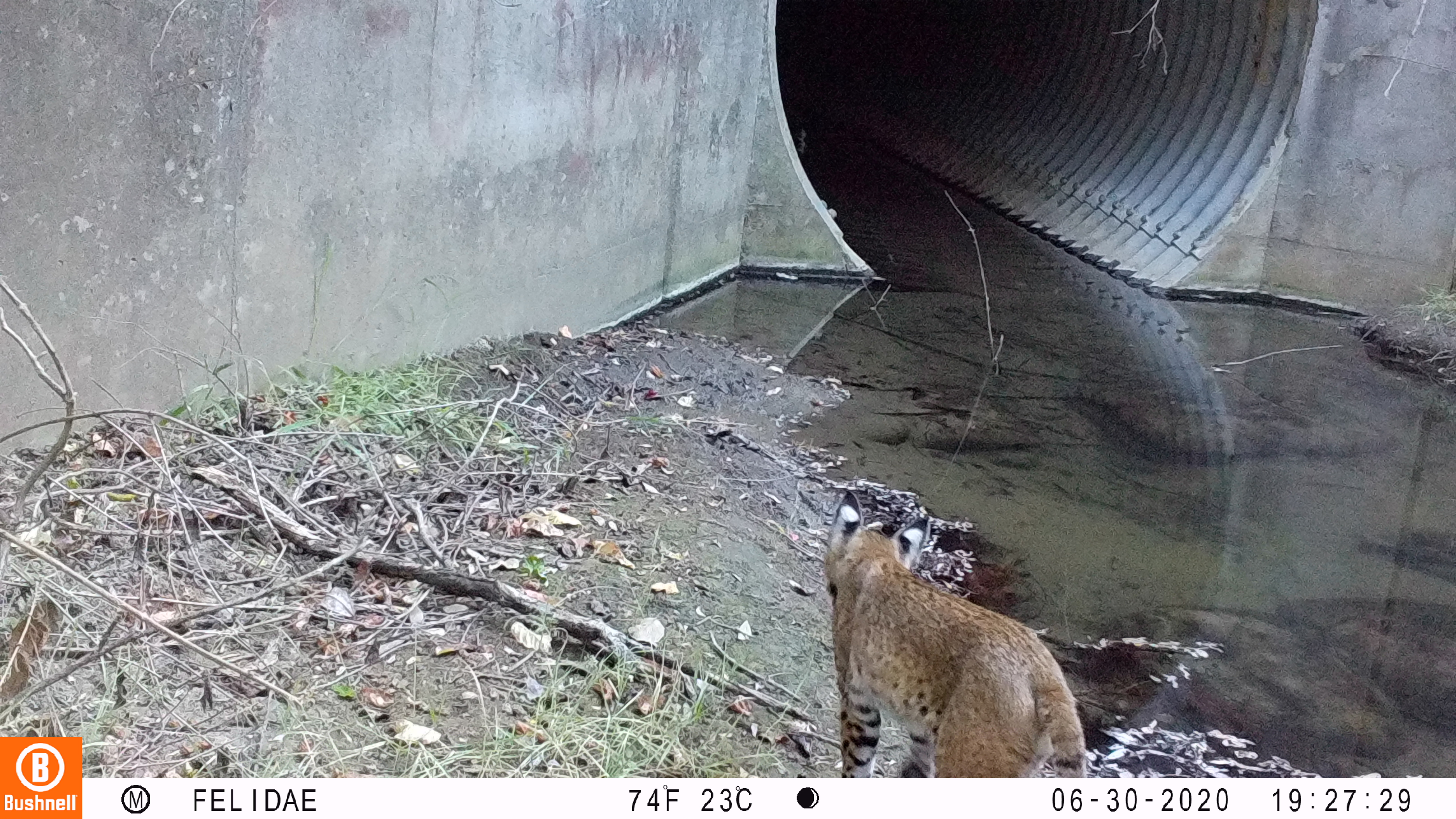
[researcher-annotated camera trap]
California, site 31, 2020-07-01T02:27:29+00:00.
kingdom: Animalia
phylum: Chordata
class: Mammalia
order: Carnivora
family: Felidae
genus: Lynx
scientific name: Lynx rufus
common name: bobcat